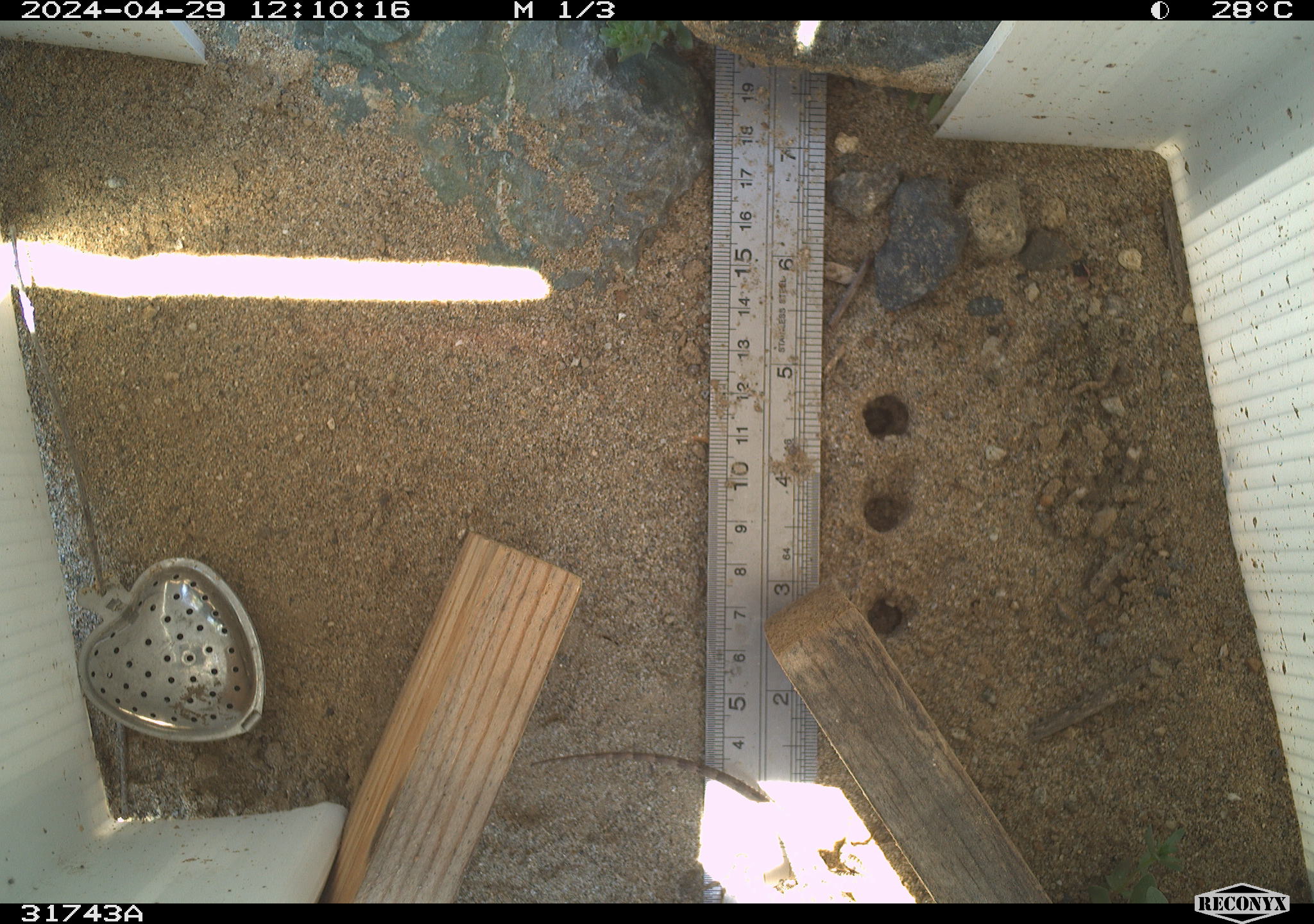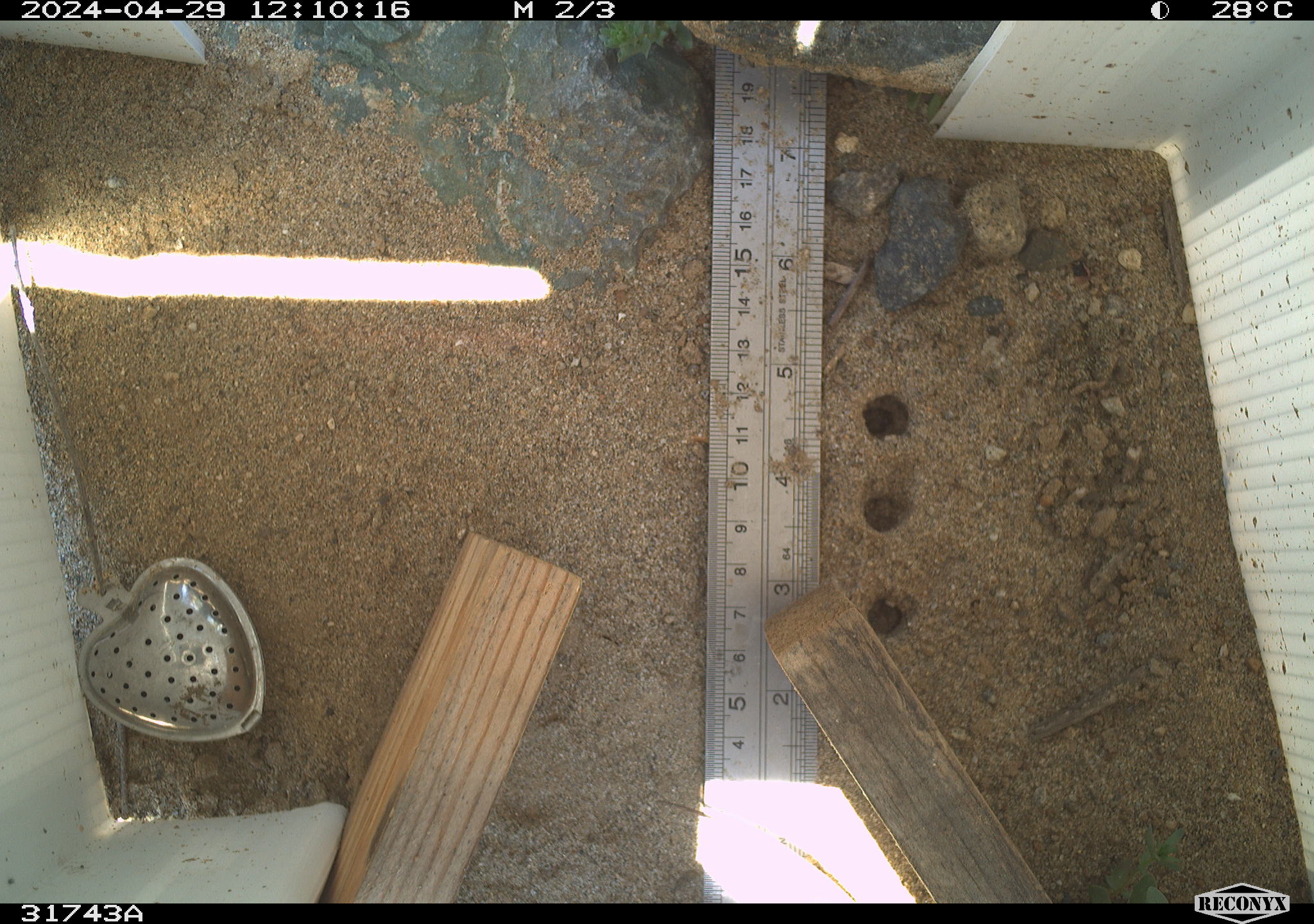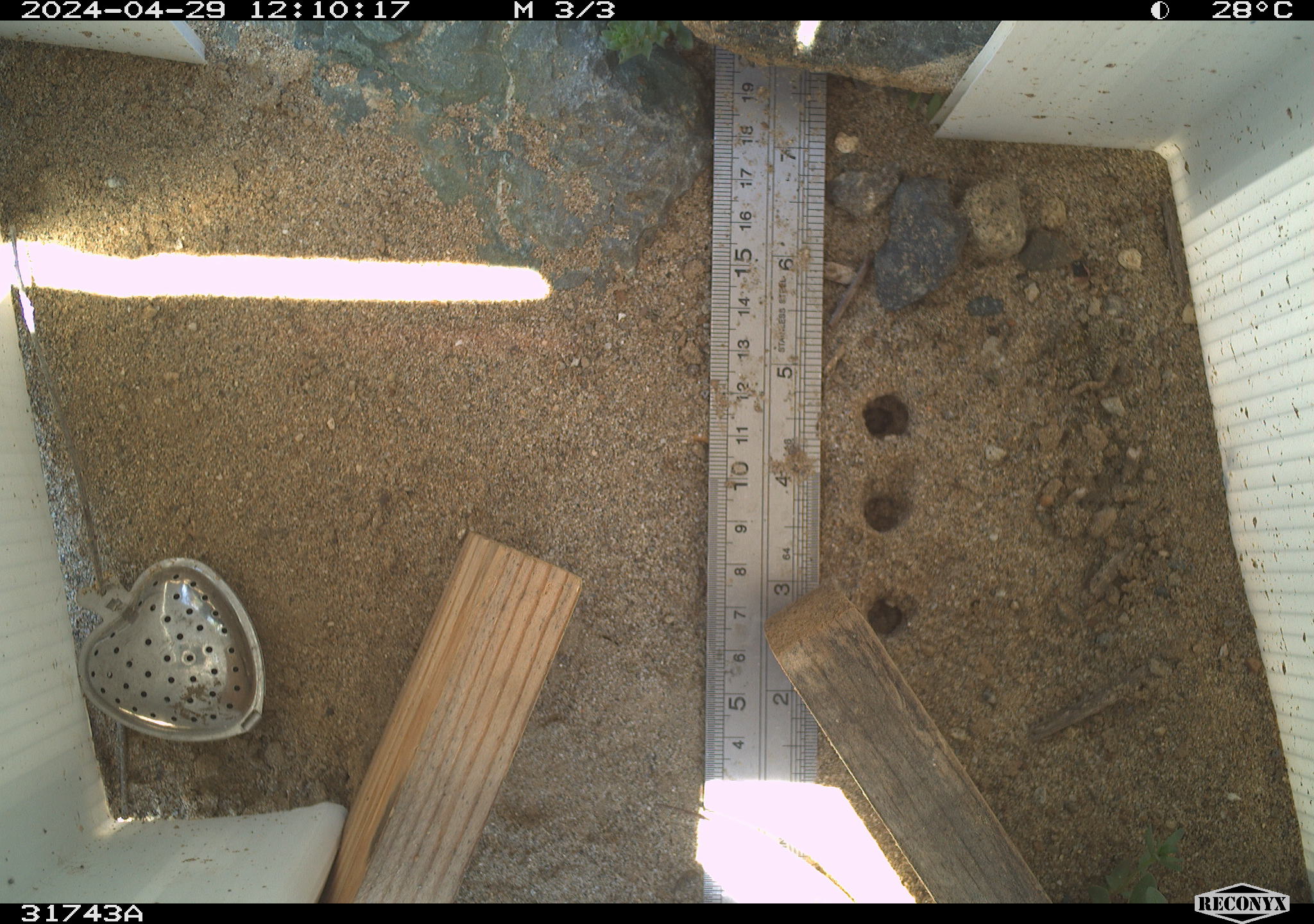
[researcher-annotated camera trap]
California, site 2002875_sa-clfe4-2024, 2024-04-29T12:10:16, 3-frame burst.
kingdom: Animalia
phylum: Chordata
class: Reptilia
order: Squamata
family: Phrynosomatidae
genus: Sceloporus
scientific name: Sceloporus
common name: spiny lizards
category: sceloporus species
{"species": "sceloporus species (spiny lizards) (Sceloporus)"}